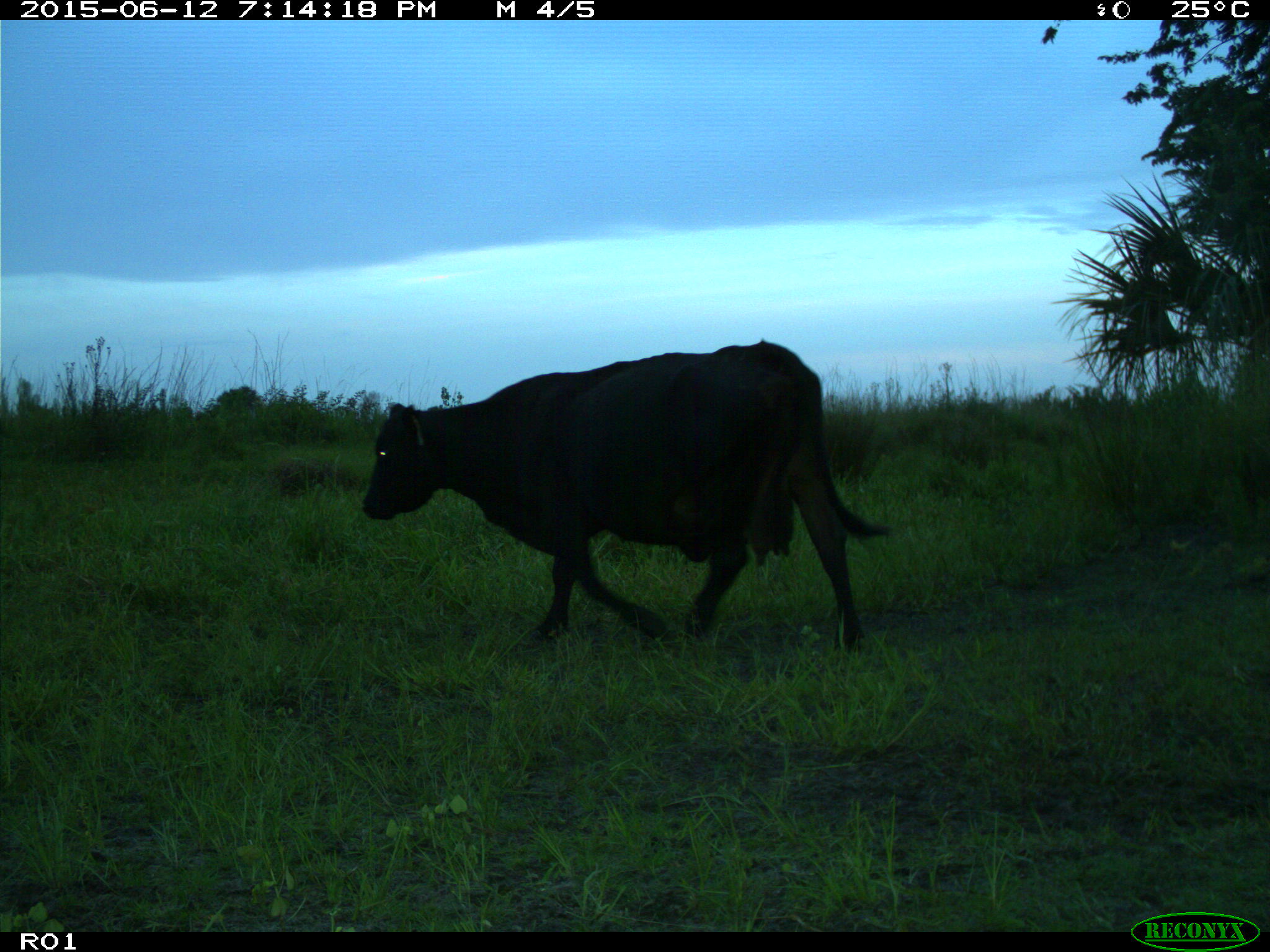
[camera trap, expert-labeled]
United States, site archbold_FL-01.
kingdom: Animalia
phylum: Chordata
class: Mammalia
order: Artiodactyla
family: Bovidae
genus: Bos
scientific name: Bos taurus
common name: domestic cow